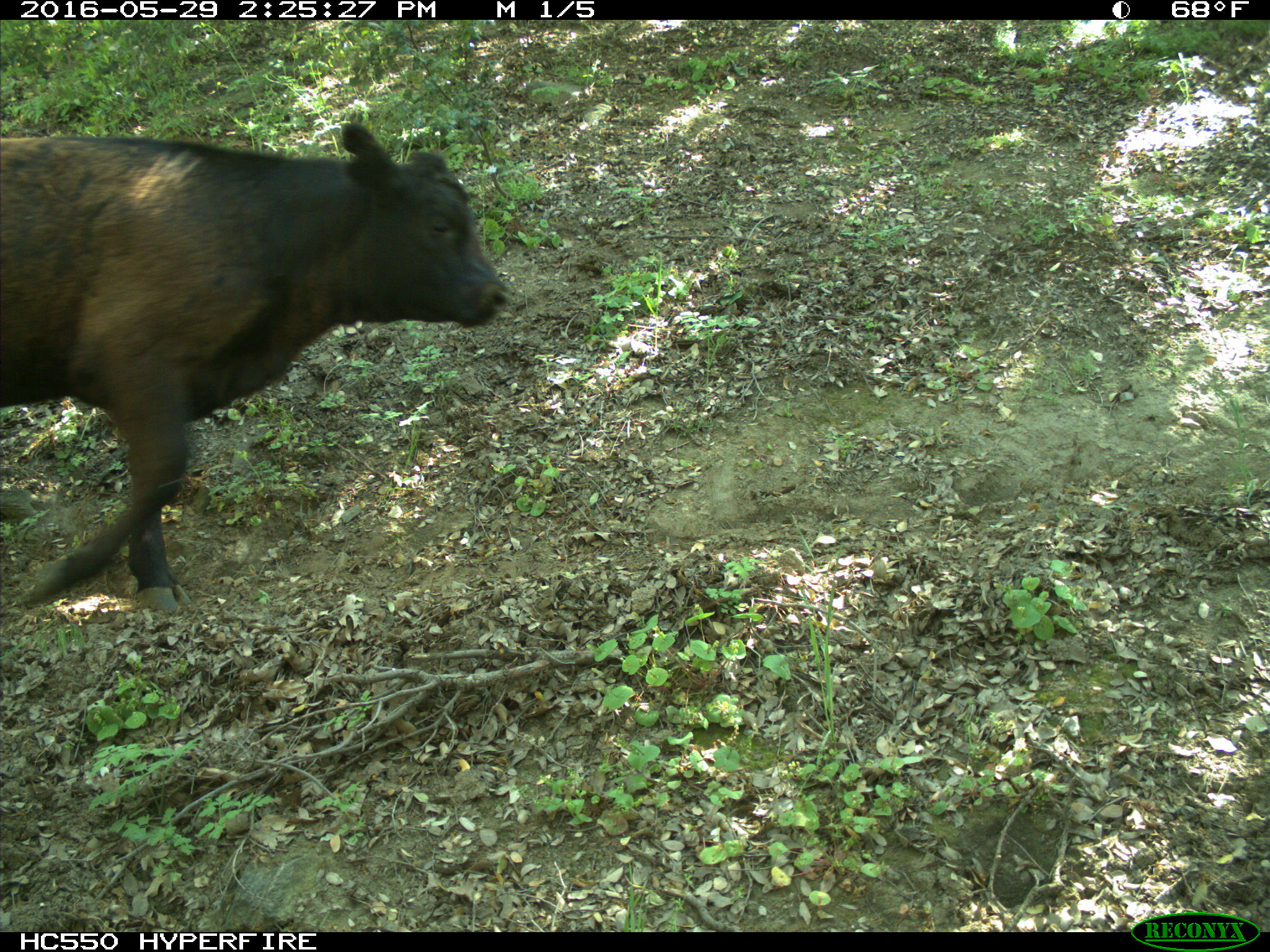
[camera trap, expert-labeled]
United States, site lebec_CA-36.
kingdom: Animalia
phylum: Chordata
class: Mammalia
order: Artiodactyla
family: Bovidae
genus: Bos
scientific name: Bos taurus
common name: domestic cow